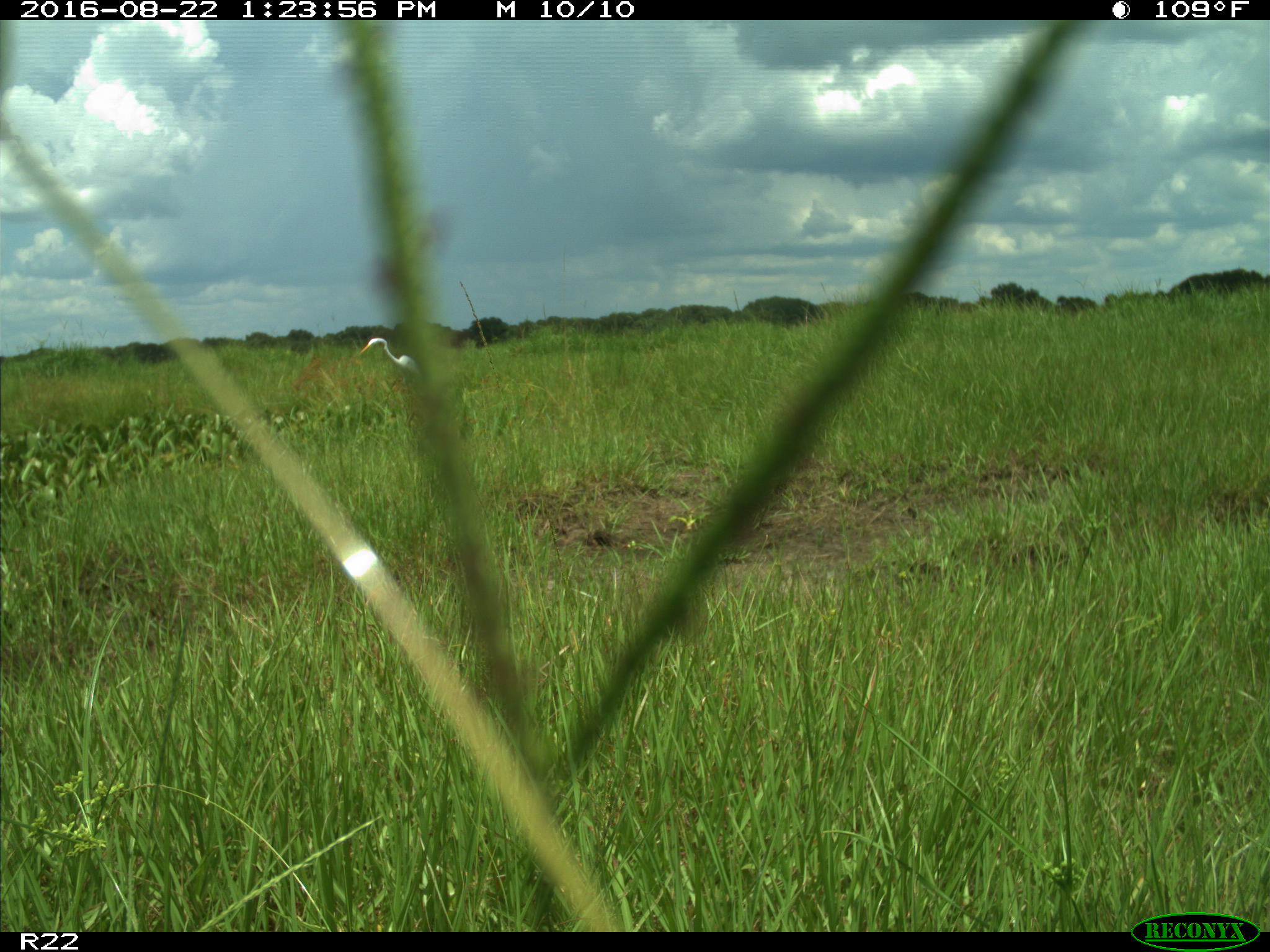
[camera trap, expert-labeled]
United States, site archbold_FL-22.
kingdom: Animalia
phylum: Chordata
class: Aves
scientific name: Aves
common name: birds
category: unidentified bird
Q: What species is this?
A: Unidentified bird (birds) (Aves).